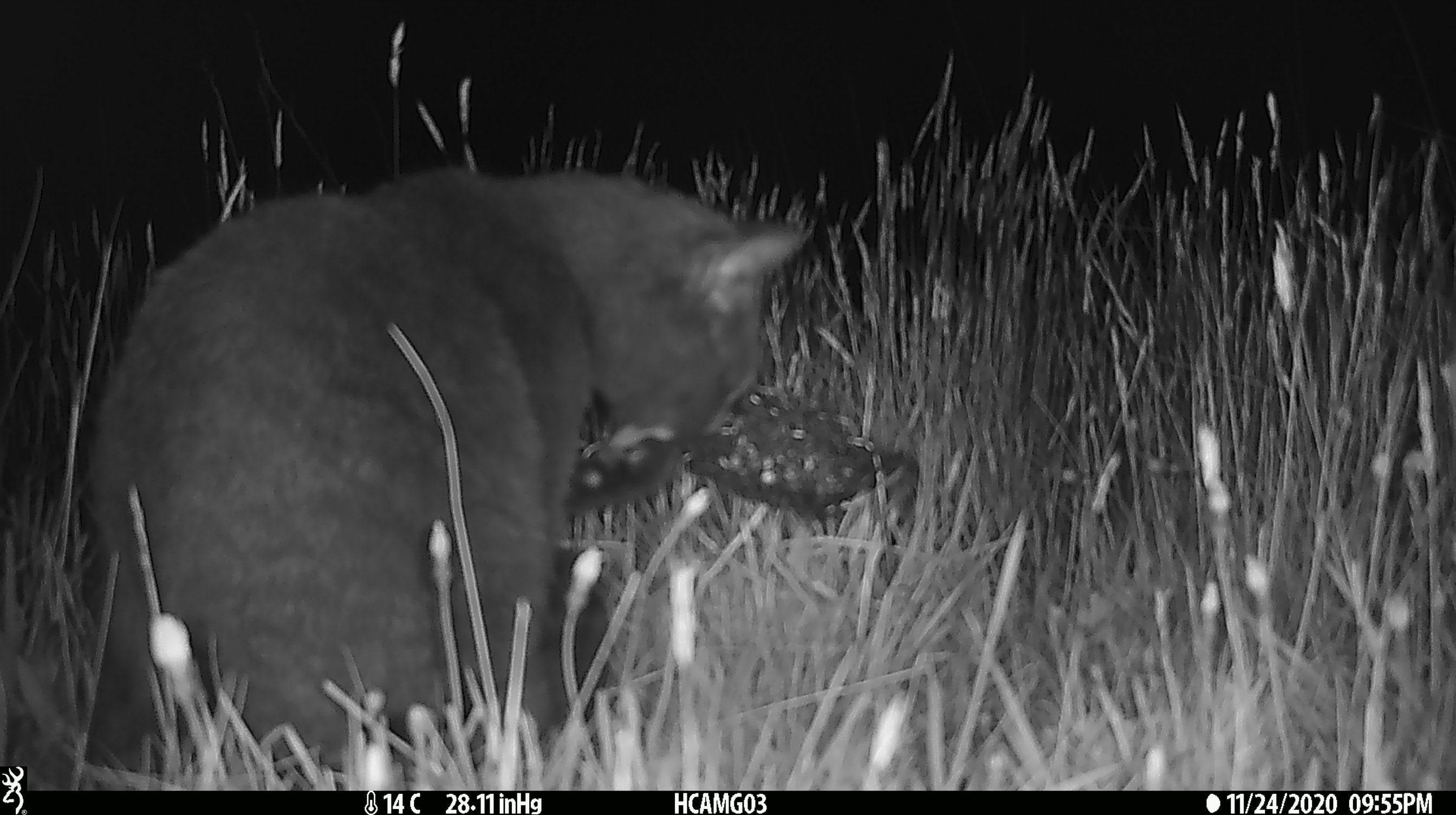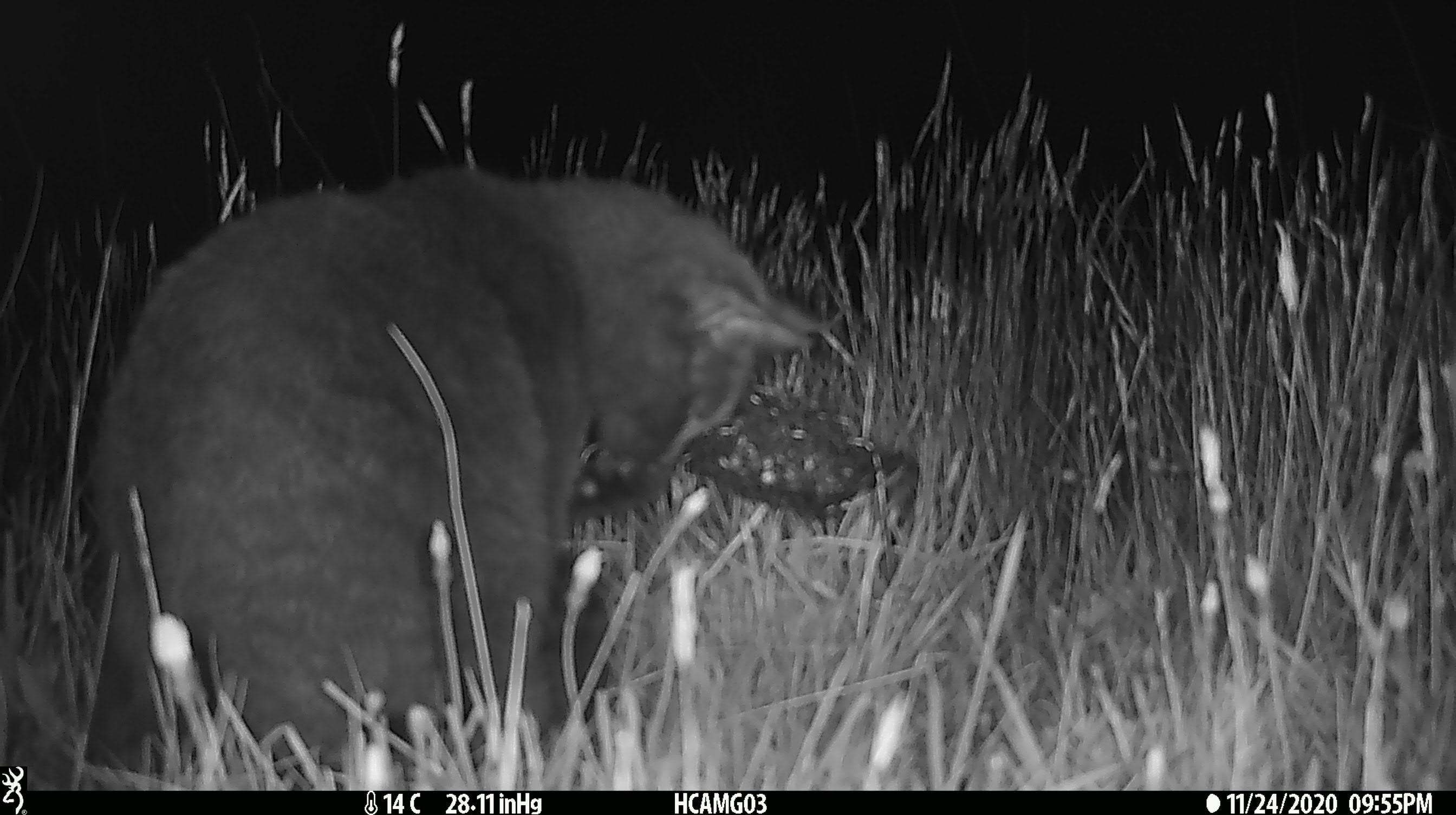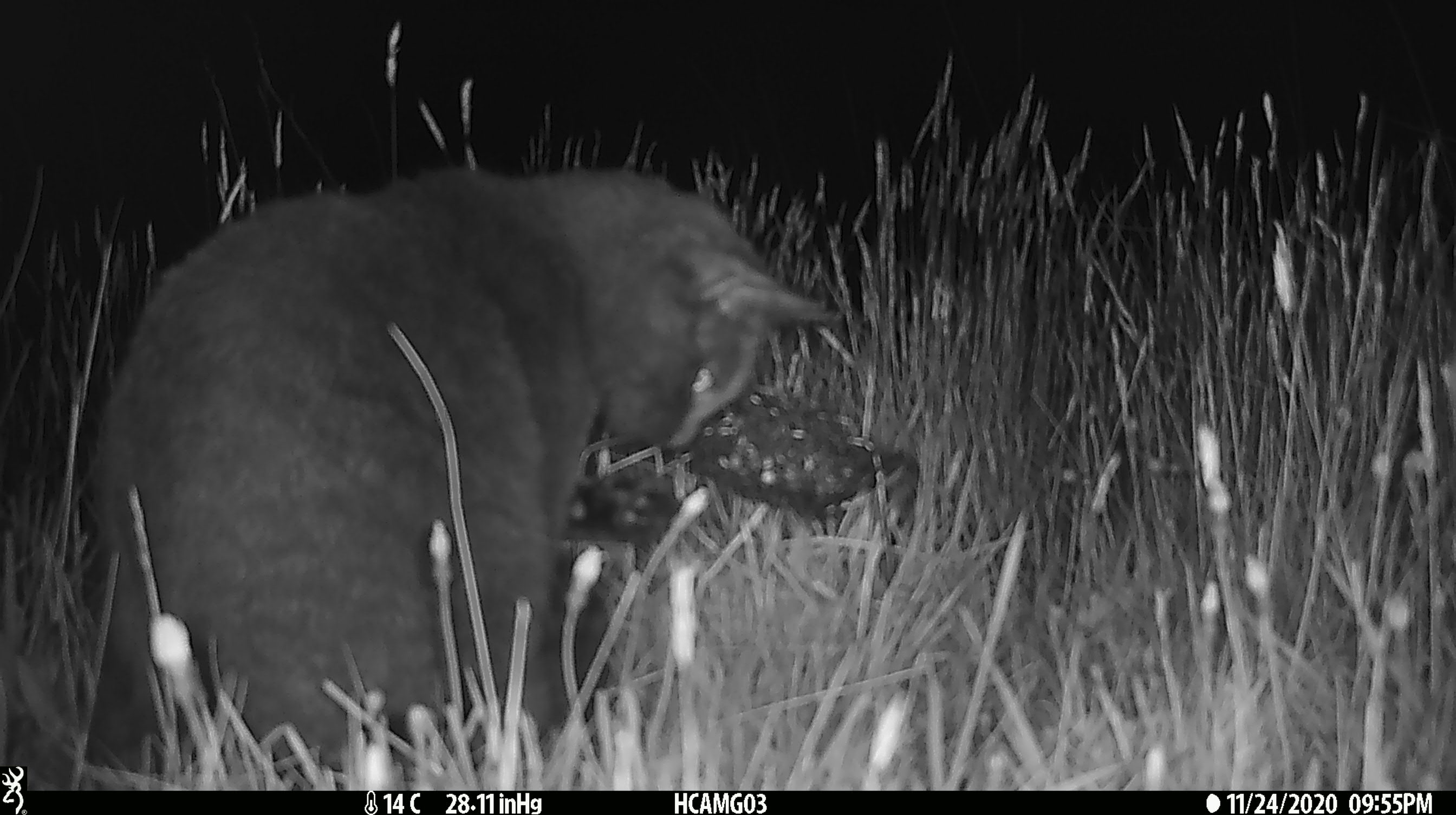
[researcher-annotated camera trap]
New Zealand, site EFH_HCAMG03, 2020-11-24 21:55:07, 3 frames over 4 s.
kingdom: Animalia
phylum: Chordata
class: Mammalia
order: Carnivora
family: Felidae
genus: Felis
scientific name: Felis catus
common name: domestic cat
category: cat